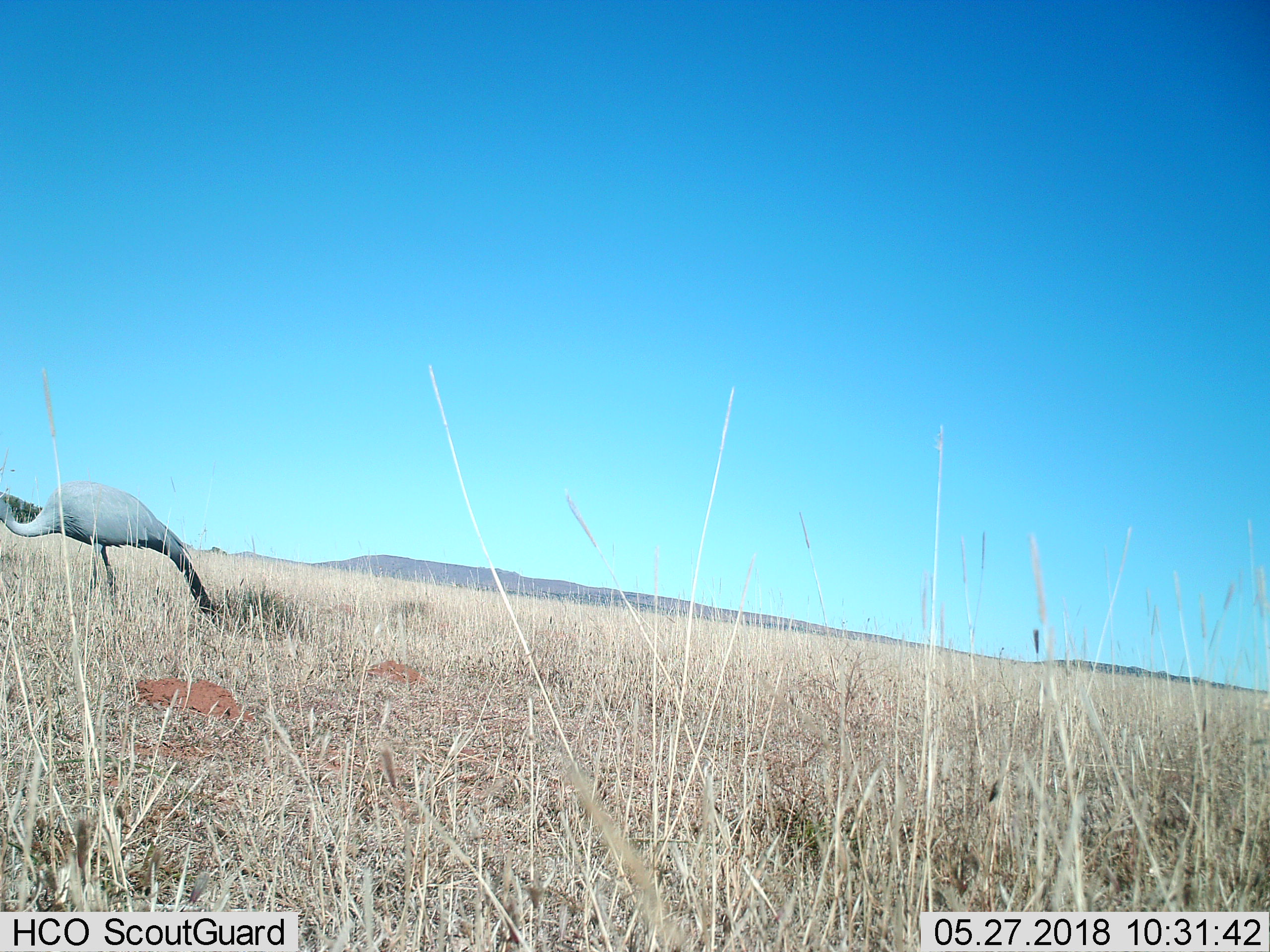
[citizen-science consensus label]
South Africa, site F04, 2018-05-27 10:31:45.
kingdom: Animalia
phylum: Chordata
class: Aves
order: Gruiformes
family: Gruidae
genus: Anthropoides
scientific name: Anthropoides paradiseus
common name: blue crane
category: craneblue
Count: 1.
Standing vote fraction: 86%.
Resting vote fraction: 0%.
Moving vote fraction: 14%.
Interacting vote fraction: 0%.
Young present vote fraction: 0%.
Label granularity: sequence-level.